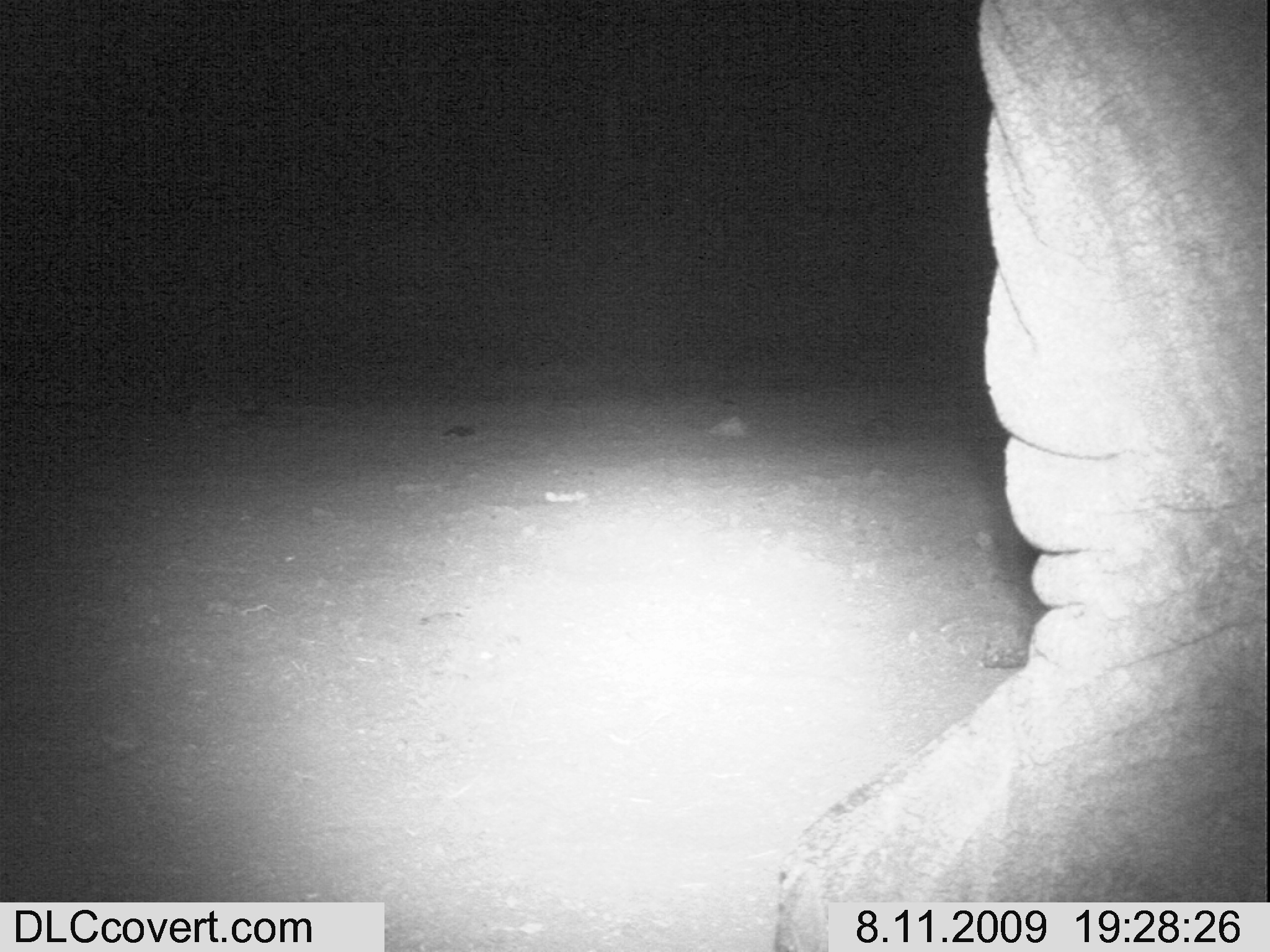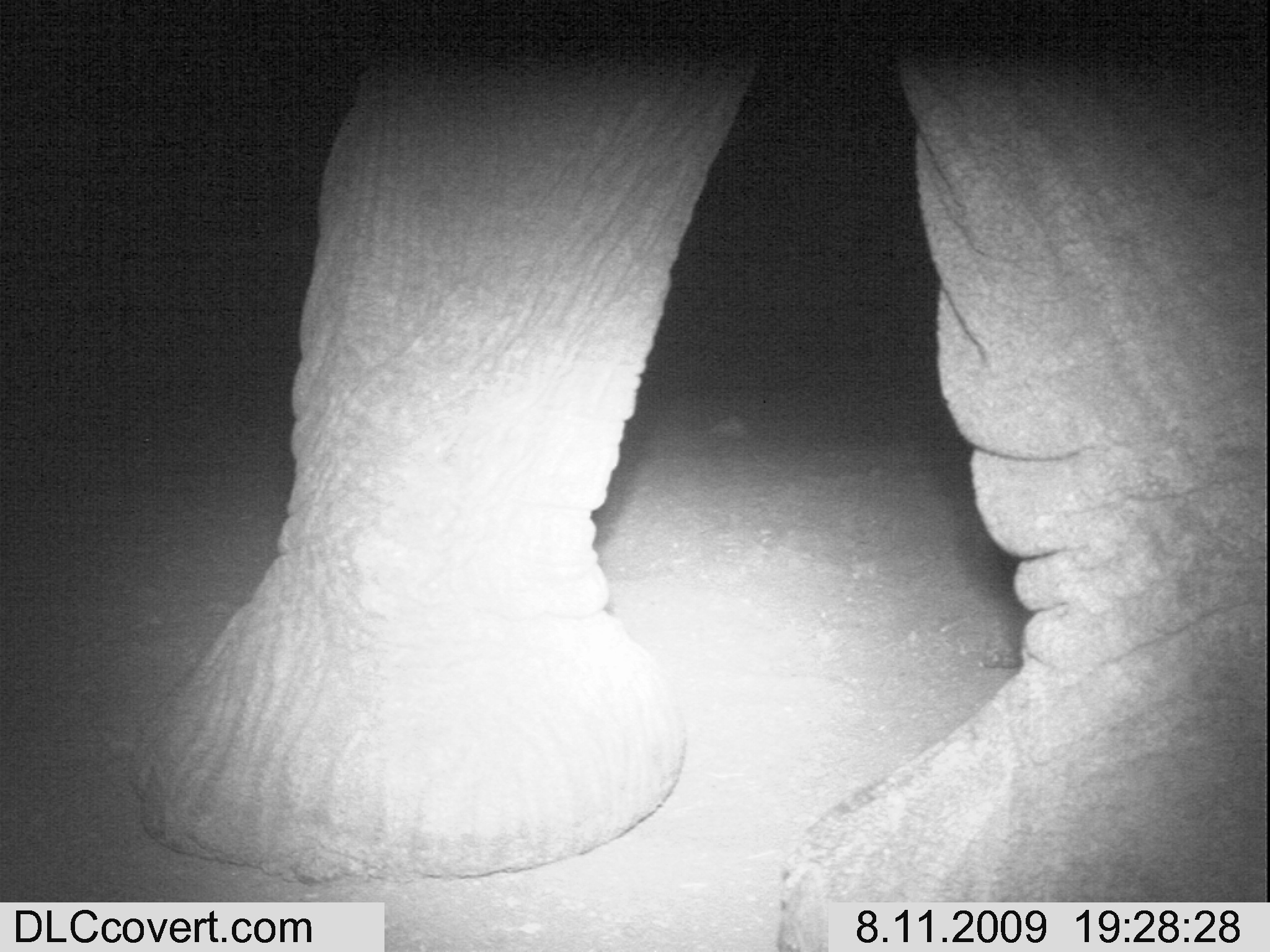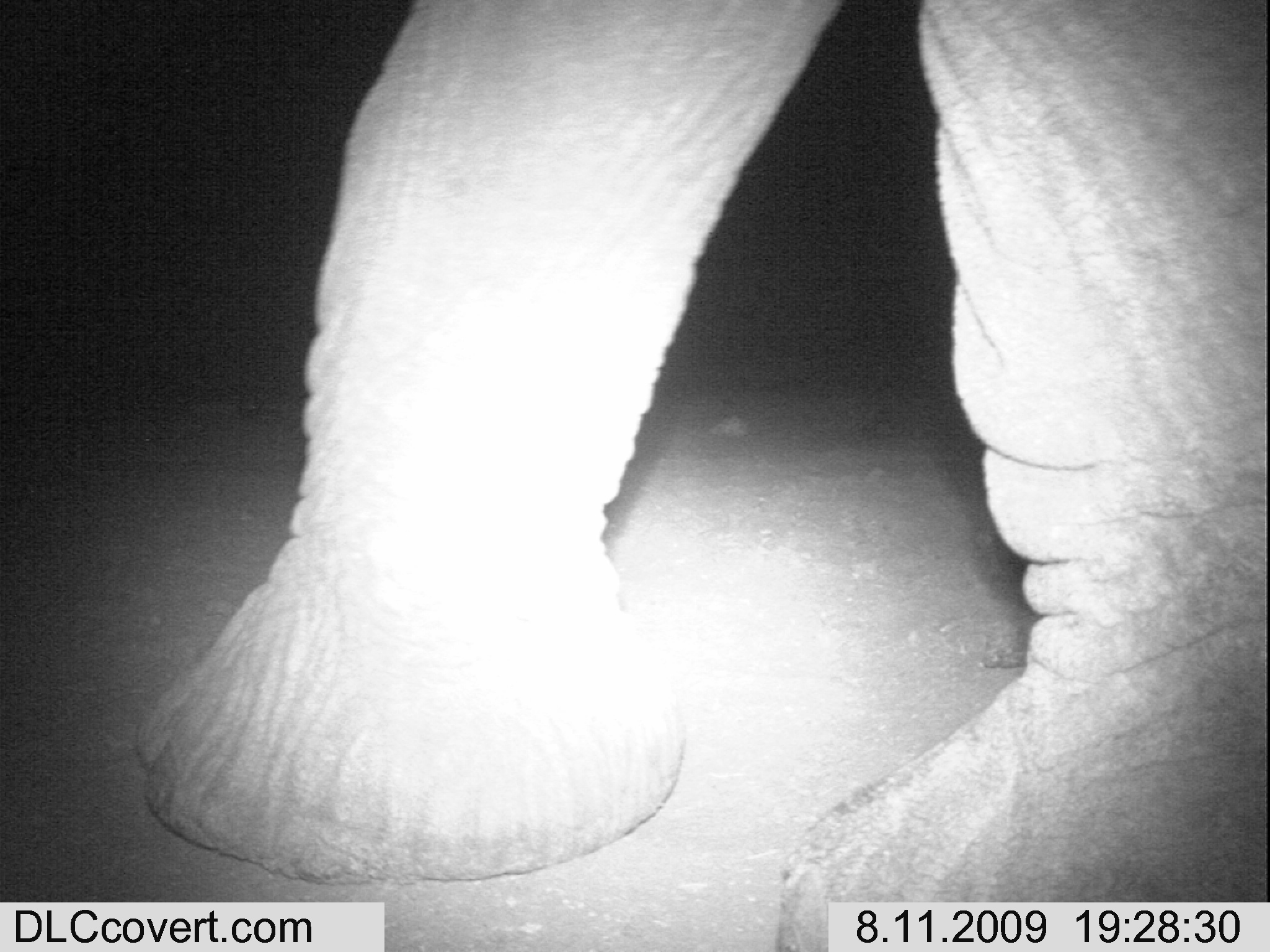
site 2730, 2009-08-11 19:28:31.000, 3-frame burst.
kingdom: Animalia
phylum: Chordata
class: Mammalia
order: Proboscidea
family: Elephantidae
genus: Loxodonta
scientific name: Loxodonta africana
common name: african bush elephant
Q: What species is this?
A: Loxodonta africana (african bush elephant).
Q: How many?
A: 1.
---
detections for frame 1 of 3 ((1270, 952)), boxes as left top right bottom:
loxodonta africana: 776 0 1270 952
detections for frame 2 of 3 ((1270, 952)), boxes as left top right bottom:
loxodonta africana: 135 0 1270 952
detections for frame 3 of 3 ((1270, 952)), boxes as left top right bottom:
loxodonta africana: 136 0 1267 952